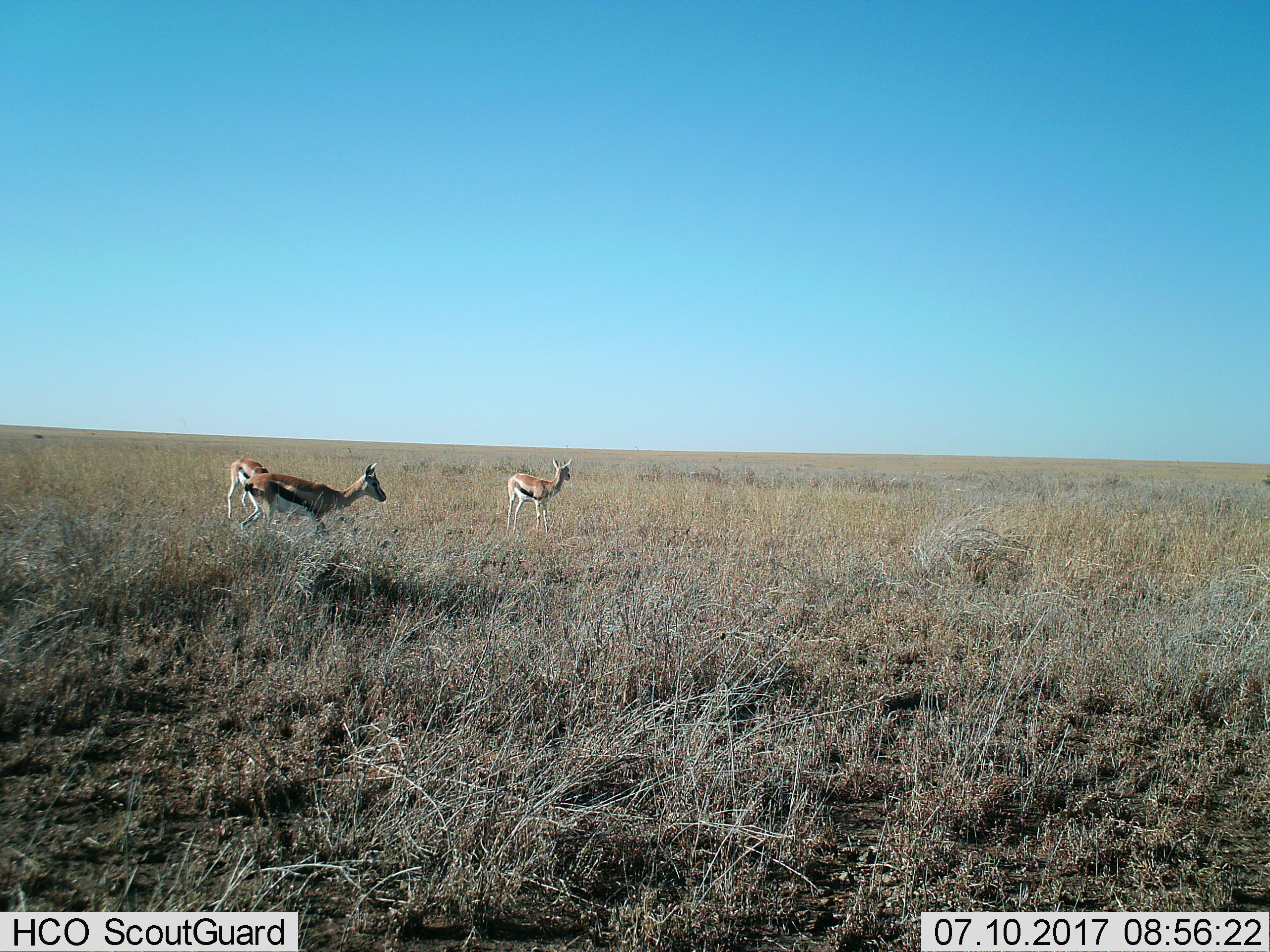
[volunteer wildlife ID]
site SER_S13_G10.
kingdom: Animalia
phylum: Chordata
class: Mammalia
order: Artiodactyla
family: Bovidae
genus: Eudorcas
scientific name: Eudorcas thomsonii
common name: thomson's gazelle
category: gazellethomsons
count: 3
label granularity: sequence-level